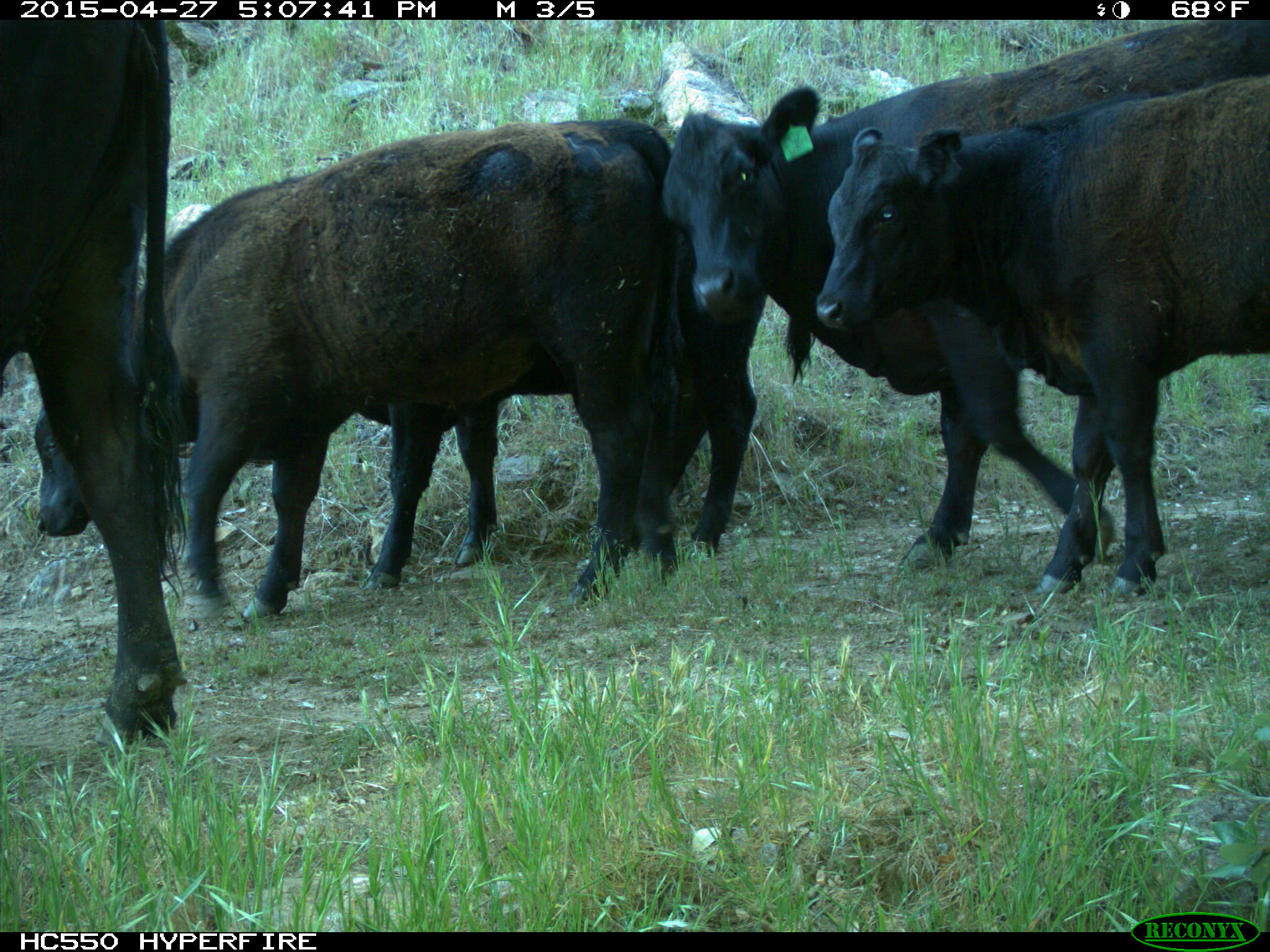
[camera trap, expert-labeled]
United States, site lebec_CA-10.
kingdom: Animalia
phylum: Chordata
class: Mammalia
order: Artiodactyla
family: Bovidae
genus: Bos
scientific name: Bos taurus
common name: domestic cow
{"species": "Bos taurus (domestic cow)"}